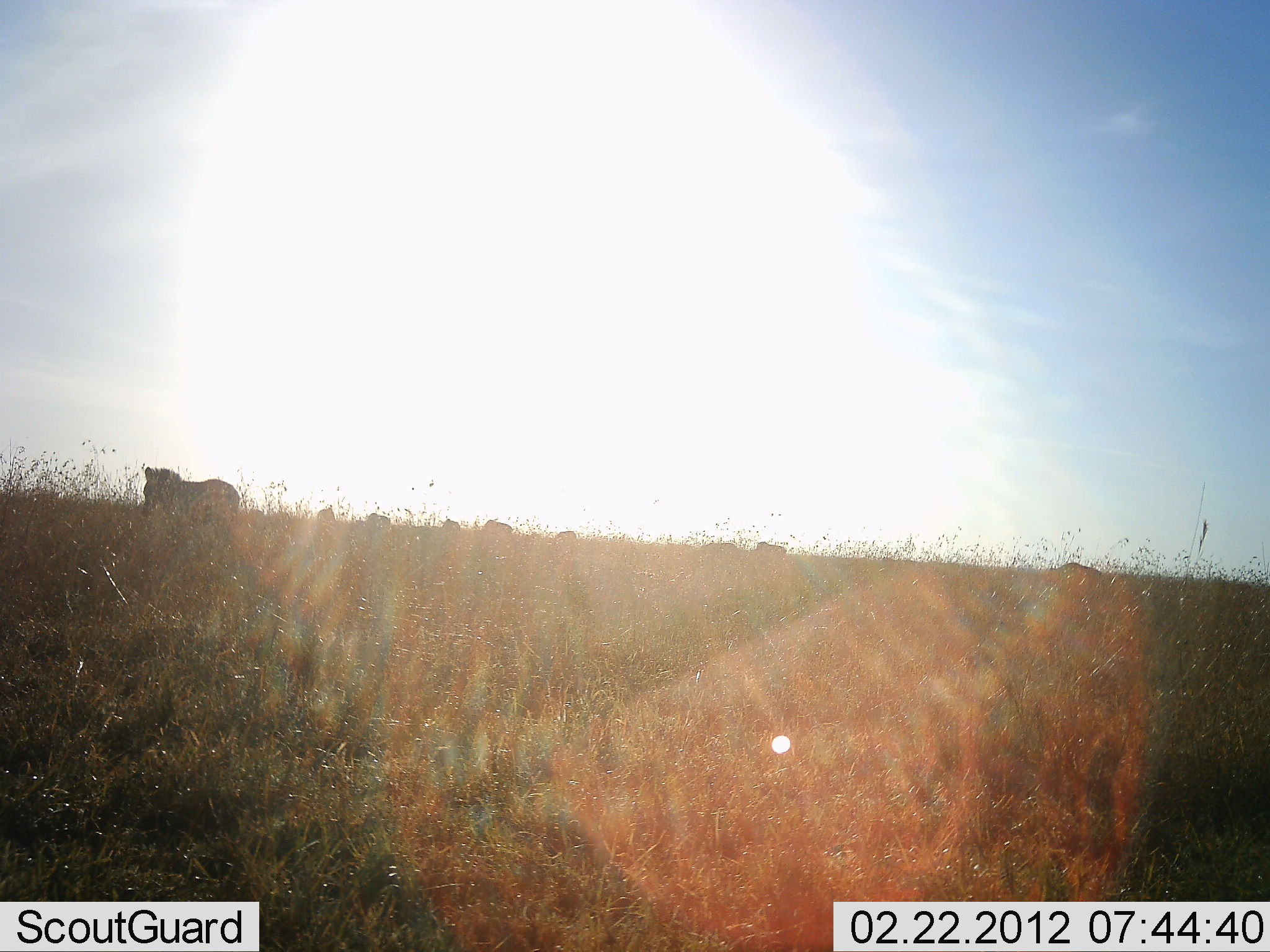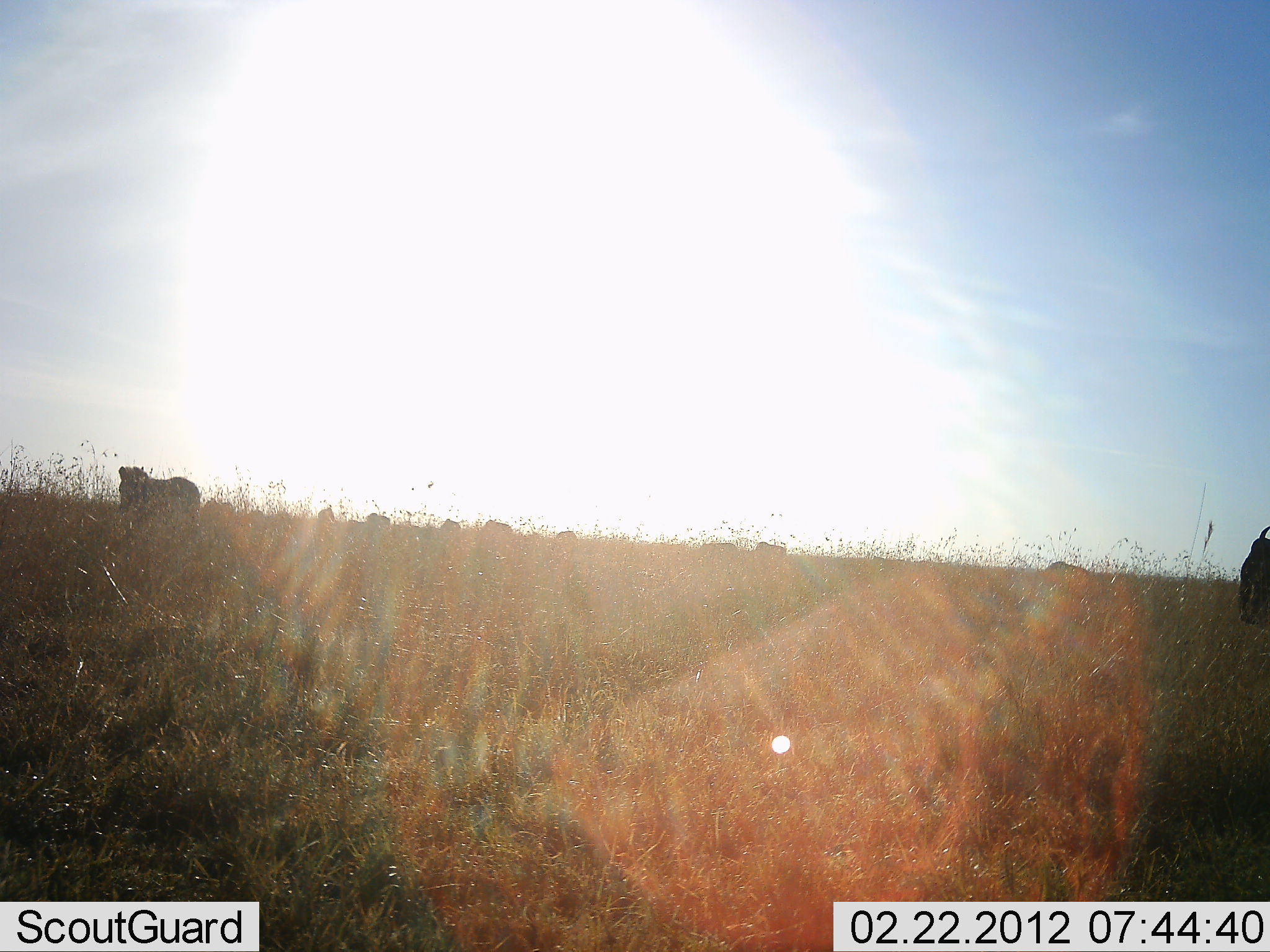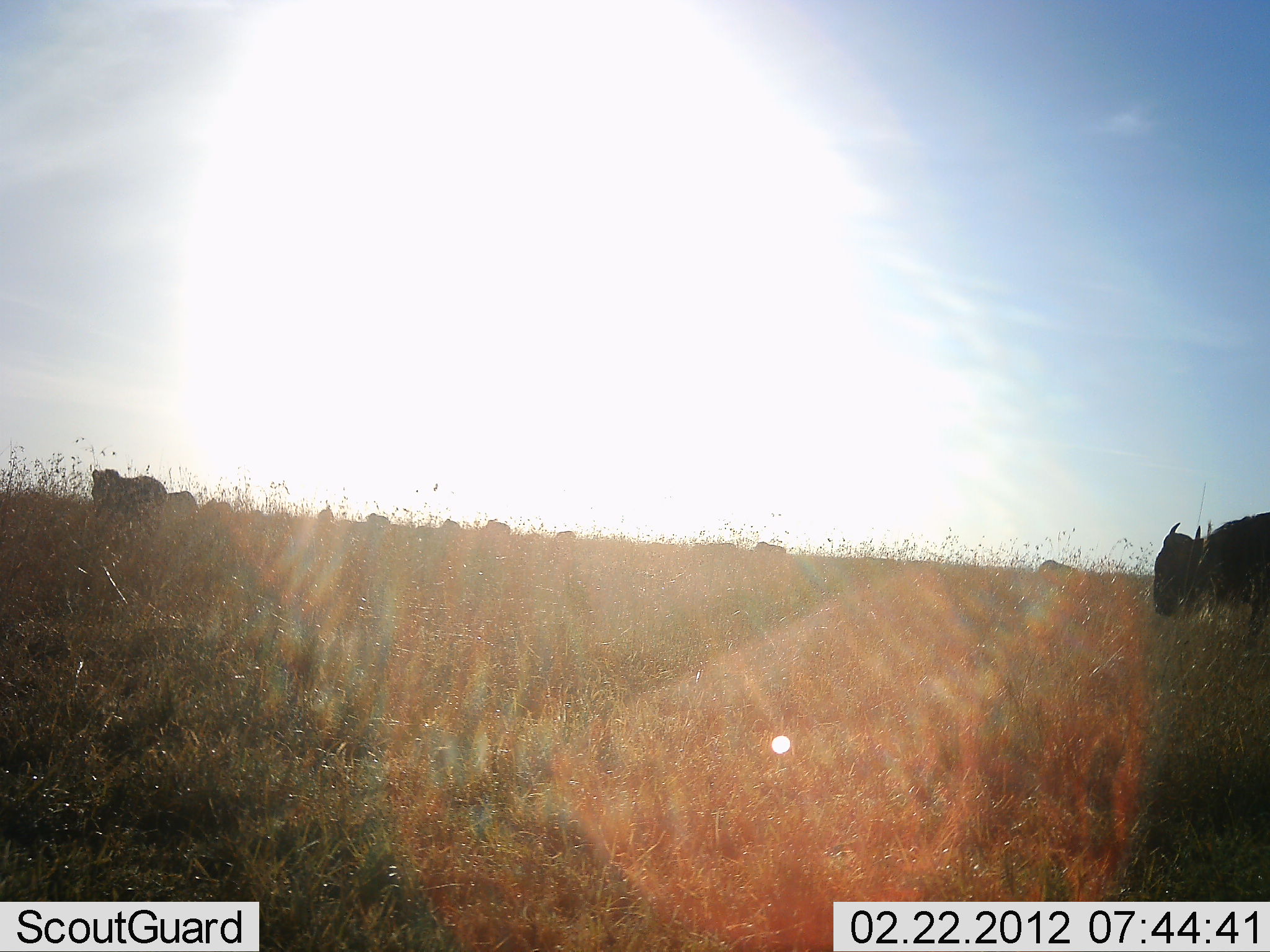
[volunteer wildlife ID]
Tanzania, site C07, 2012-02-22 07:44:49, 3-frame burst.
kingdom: Animalia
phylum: Chordata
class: Mammalia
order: Artiodactyla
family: Bovidae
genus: Connochaetes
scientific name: Connochaetes taurinus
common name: blue wildebeest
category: wildebeest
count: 9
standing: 25%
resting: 0%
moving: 100%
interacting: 0%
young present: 0%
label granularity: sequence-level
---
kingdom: Animalia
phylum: Chordata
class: Mammalia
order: Perissodactyla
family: Equidae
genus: Equus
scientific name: Equus quagga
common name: plains zebra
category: zebra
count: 1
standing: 7%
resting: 0%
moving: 93%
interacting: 0%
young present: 0%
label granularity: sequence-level